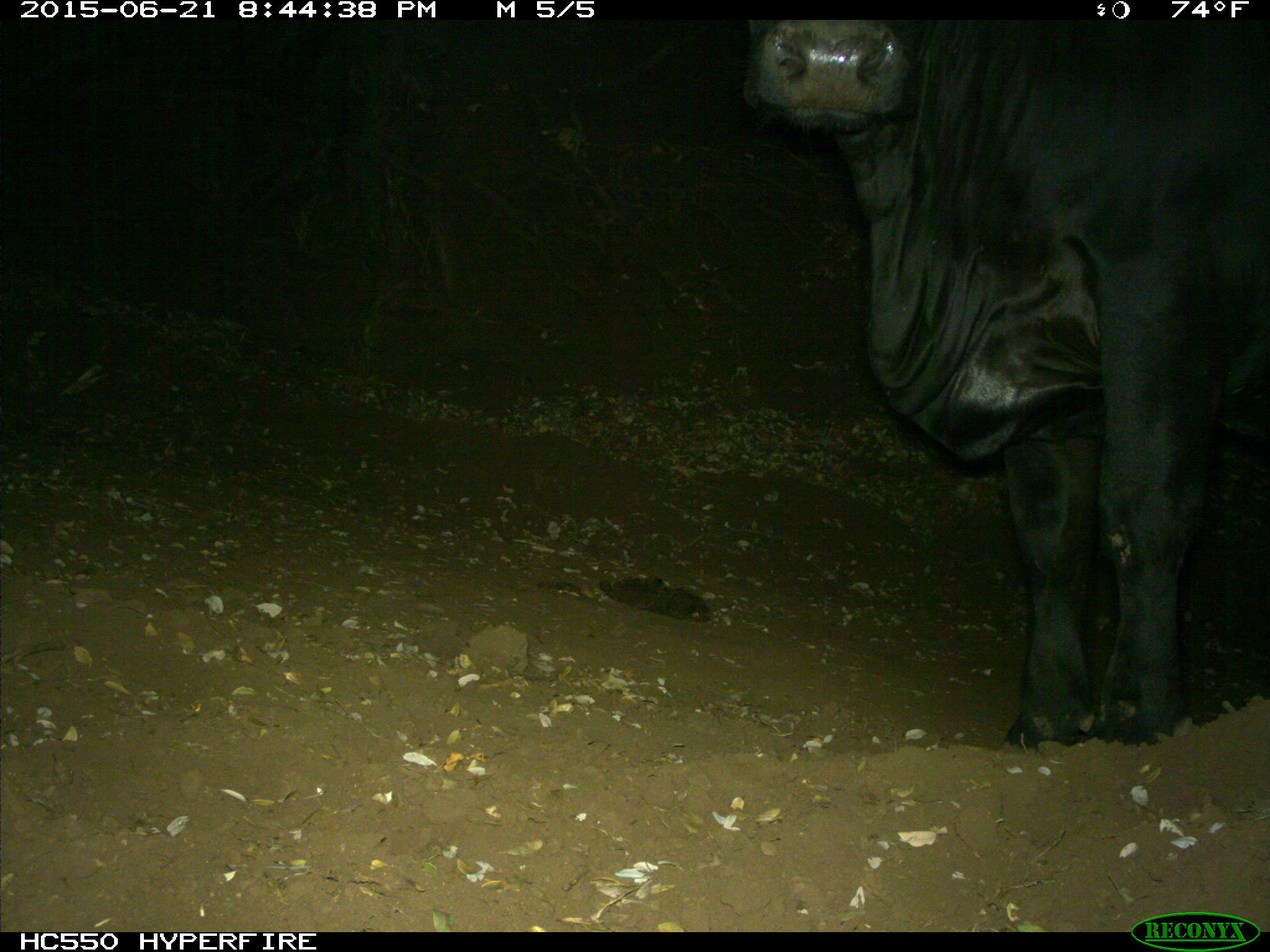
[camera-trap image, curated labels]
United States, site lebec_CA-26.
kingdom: Animalia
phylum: Chordata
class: Mammalia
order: Artiodactyla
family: Bovidae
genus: Bos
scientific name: Bos taurus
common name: domestic cow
Bos taurus (domestic cow).